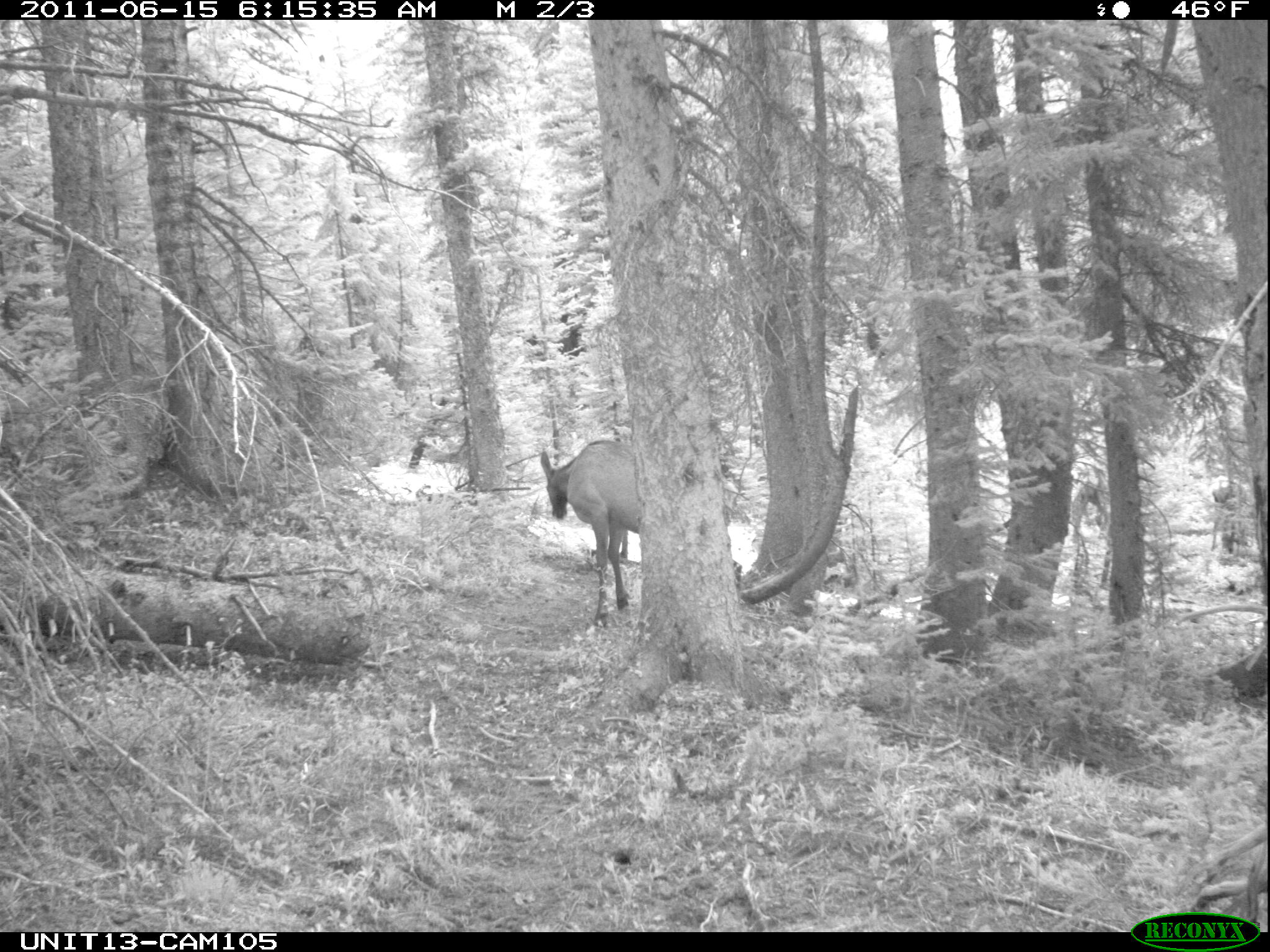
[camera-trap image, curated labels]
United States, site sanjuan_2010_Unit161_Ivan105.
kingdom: Animalia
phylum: Chordata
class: Mammalia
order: Artiodactyla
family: Cervidae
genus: Cervus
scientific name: Cervus elaphus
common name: red deer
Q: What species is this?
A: Cervus elaphus (red deer).